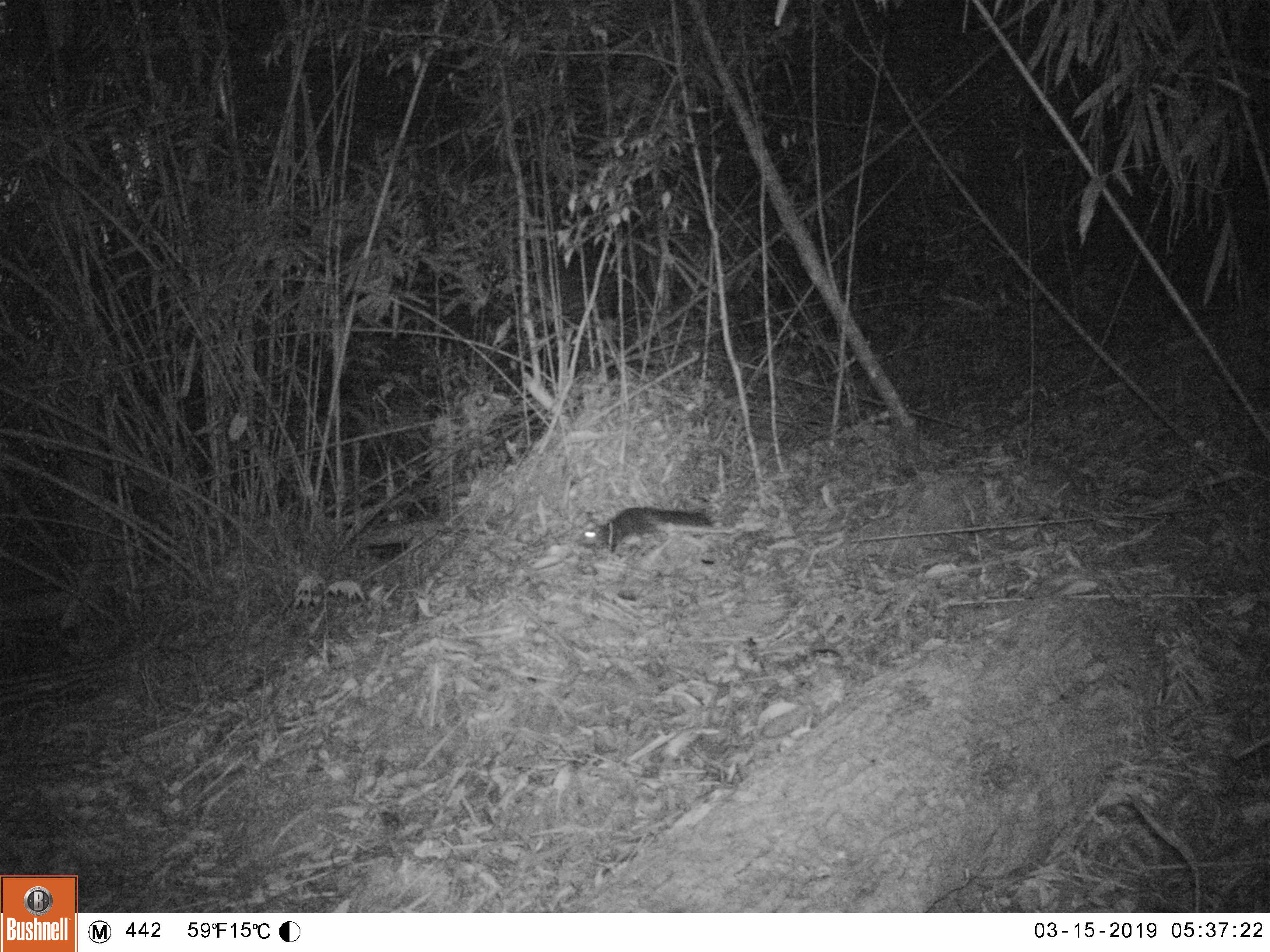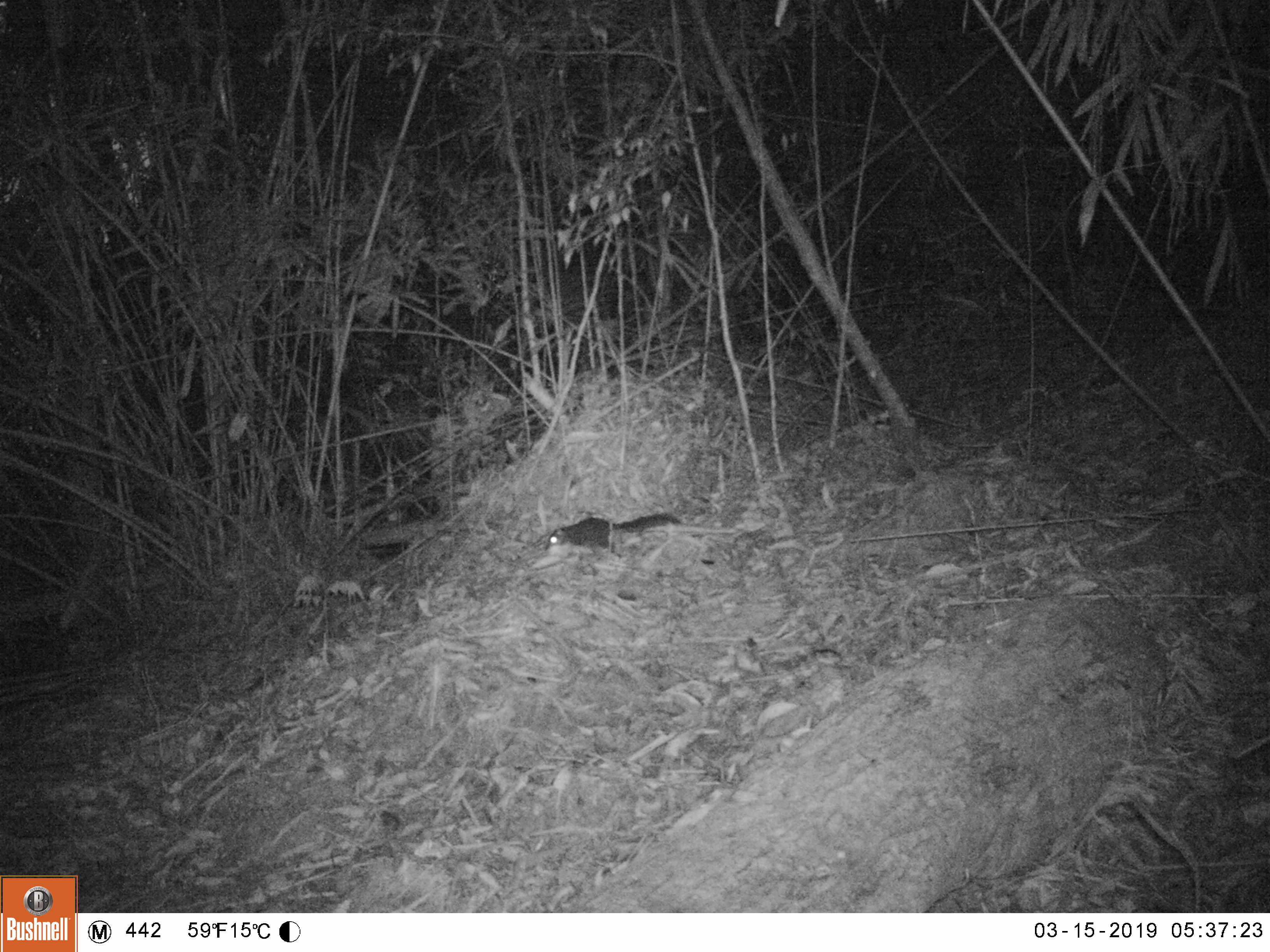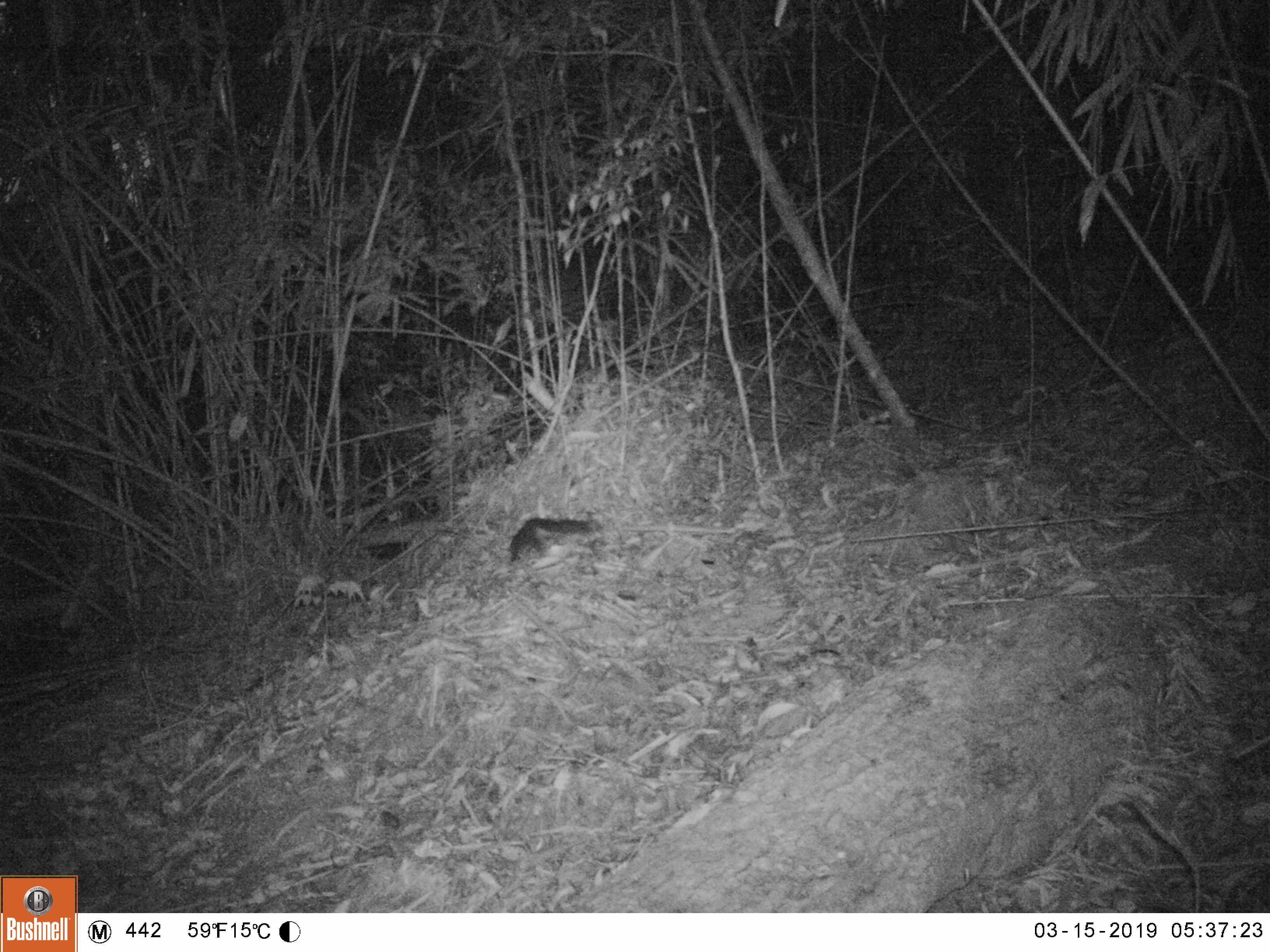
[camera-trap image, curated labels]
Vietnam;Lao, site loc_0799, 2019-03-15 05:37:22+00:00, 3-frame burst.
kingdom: Animalia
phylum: Chordata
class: Mammalia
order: Rodentia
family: Sciuridae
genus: Dremomys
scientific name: Dremomys rufigenis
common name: red-cheeked squirrel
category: red cheeked squirrel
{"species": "red cheeked squirrel (red-cheeked squirrel) (Dremomys rufigenis)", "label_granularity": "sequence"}